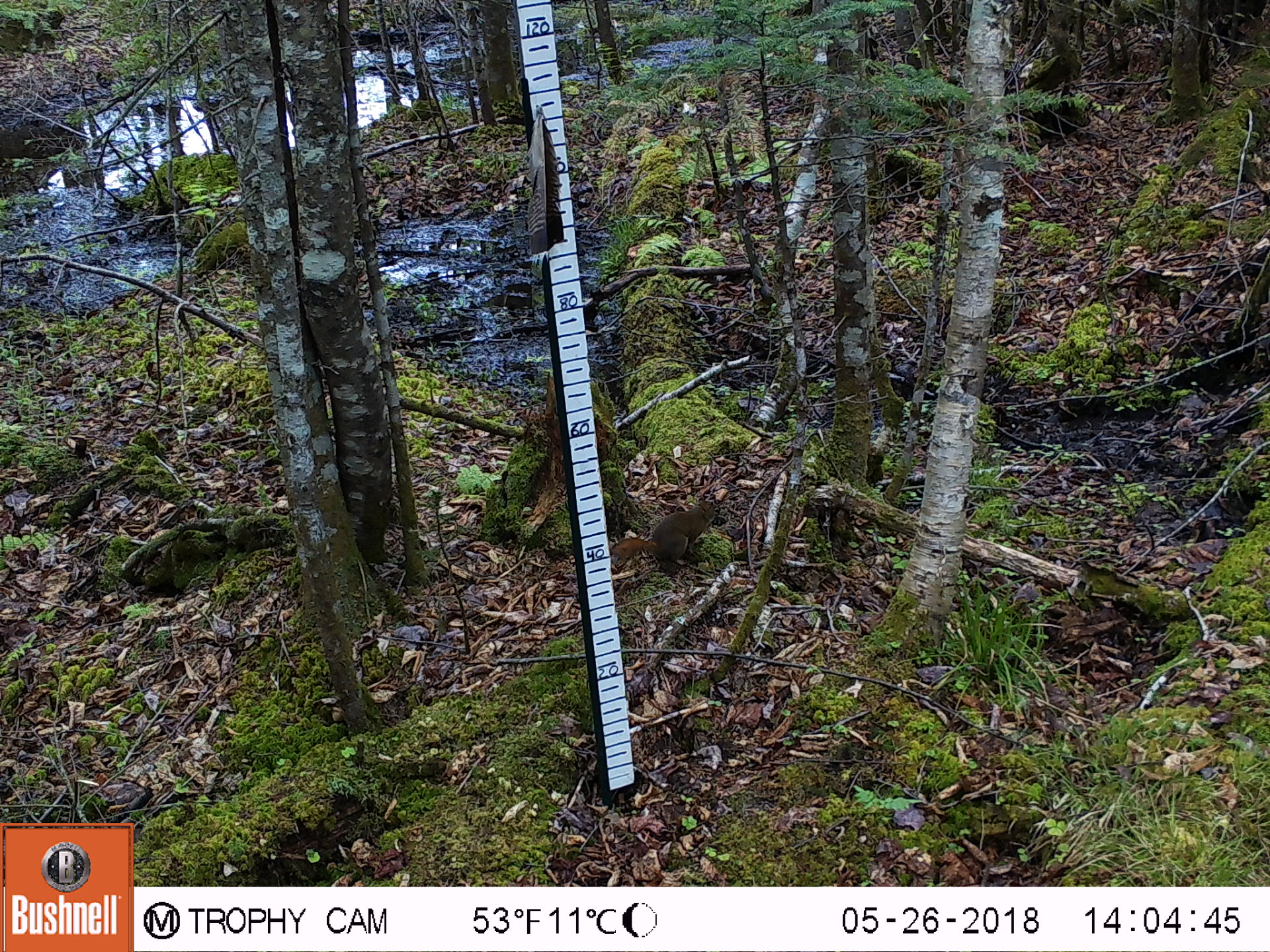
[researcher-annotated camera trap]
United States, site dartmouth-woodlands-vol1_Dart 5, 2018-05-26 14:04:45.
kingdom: Animalia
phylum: Chordata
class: Mammalia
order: Rodentia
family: Sciuridae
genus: Tamiasciurus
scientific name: Tamiasciurus hudsonicus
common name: red squirrel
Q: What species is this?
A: Red squirrel (Tamiasciurus hudsonicus).